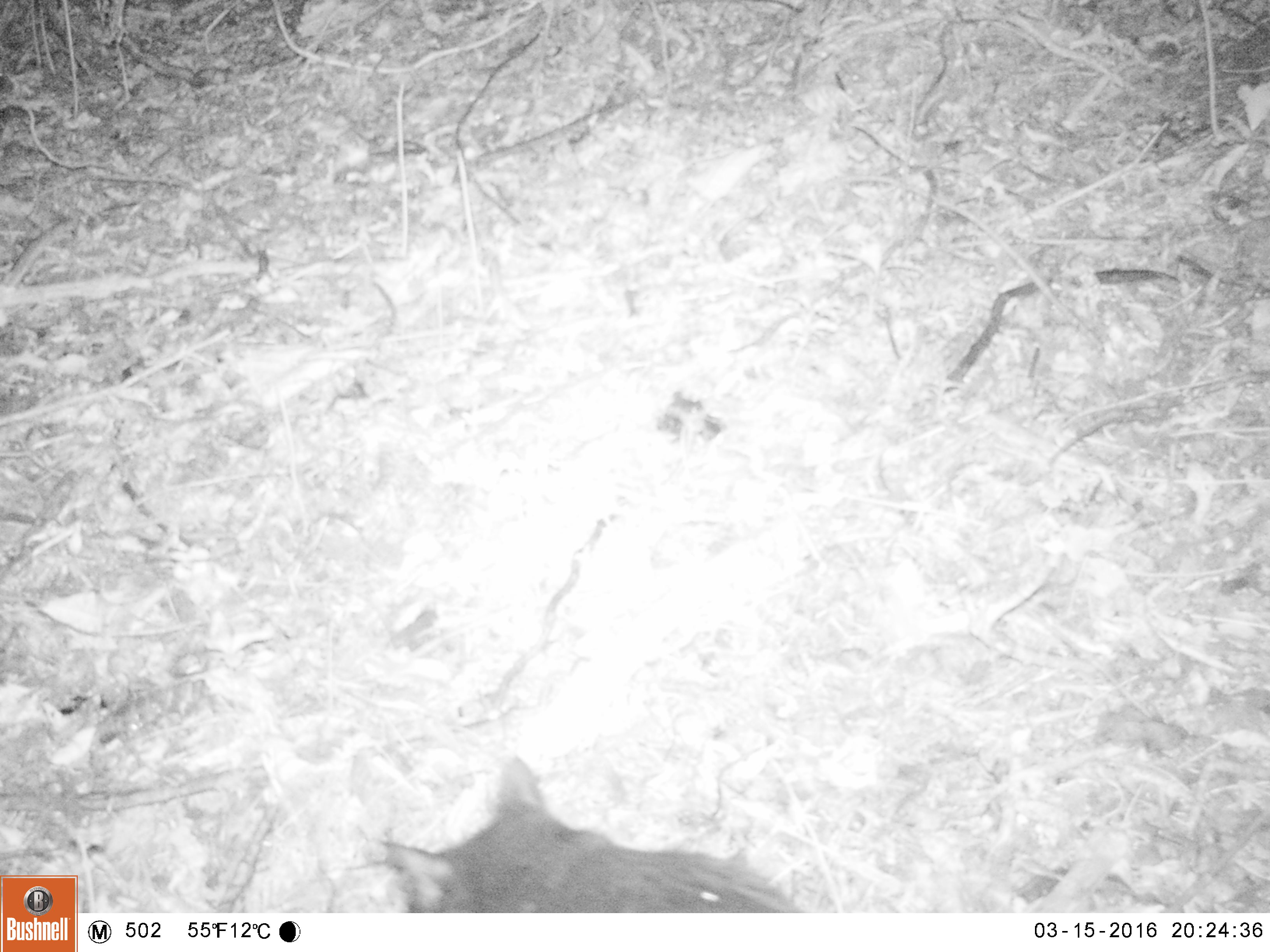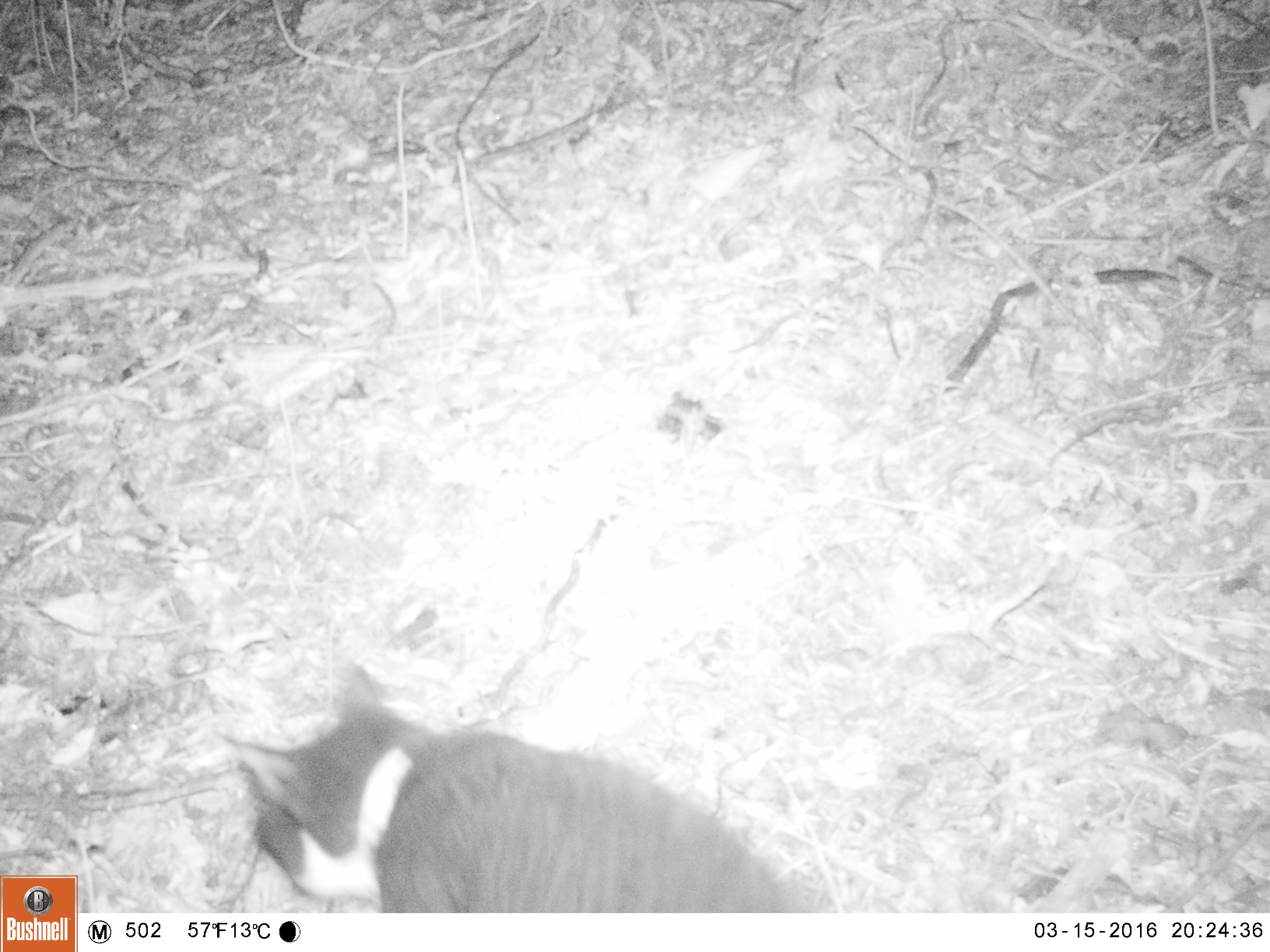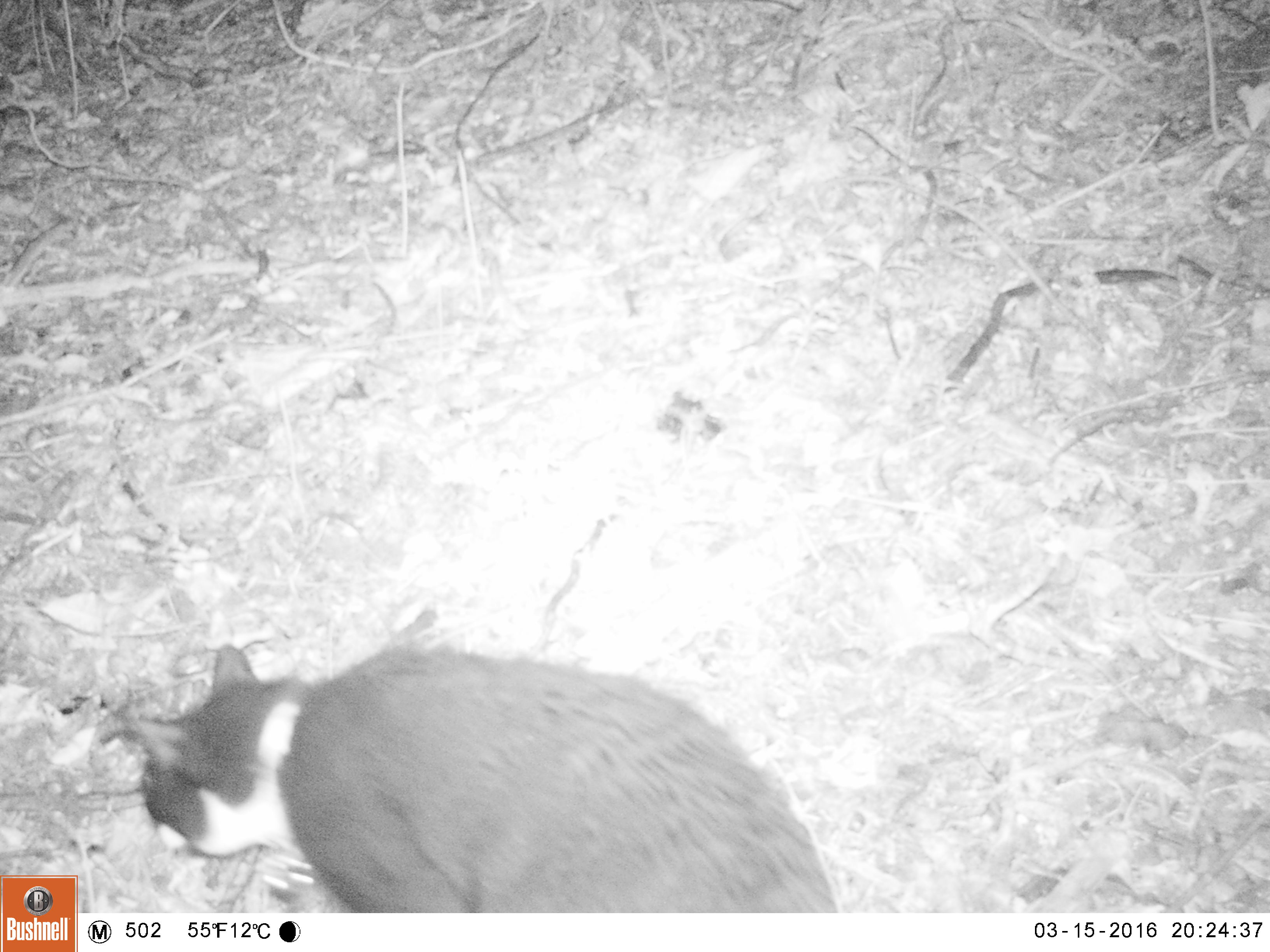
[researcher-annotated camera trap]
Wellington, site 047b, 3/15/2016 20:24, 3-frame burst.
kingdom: Animalia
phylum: Chordata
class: Mammalia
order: Carnivora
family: Felidae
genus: Felis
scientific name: Felis catus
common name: cat